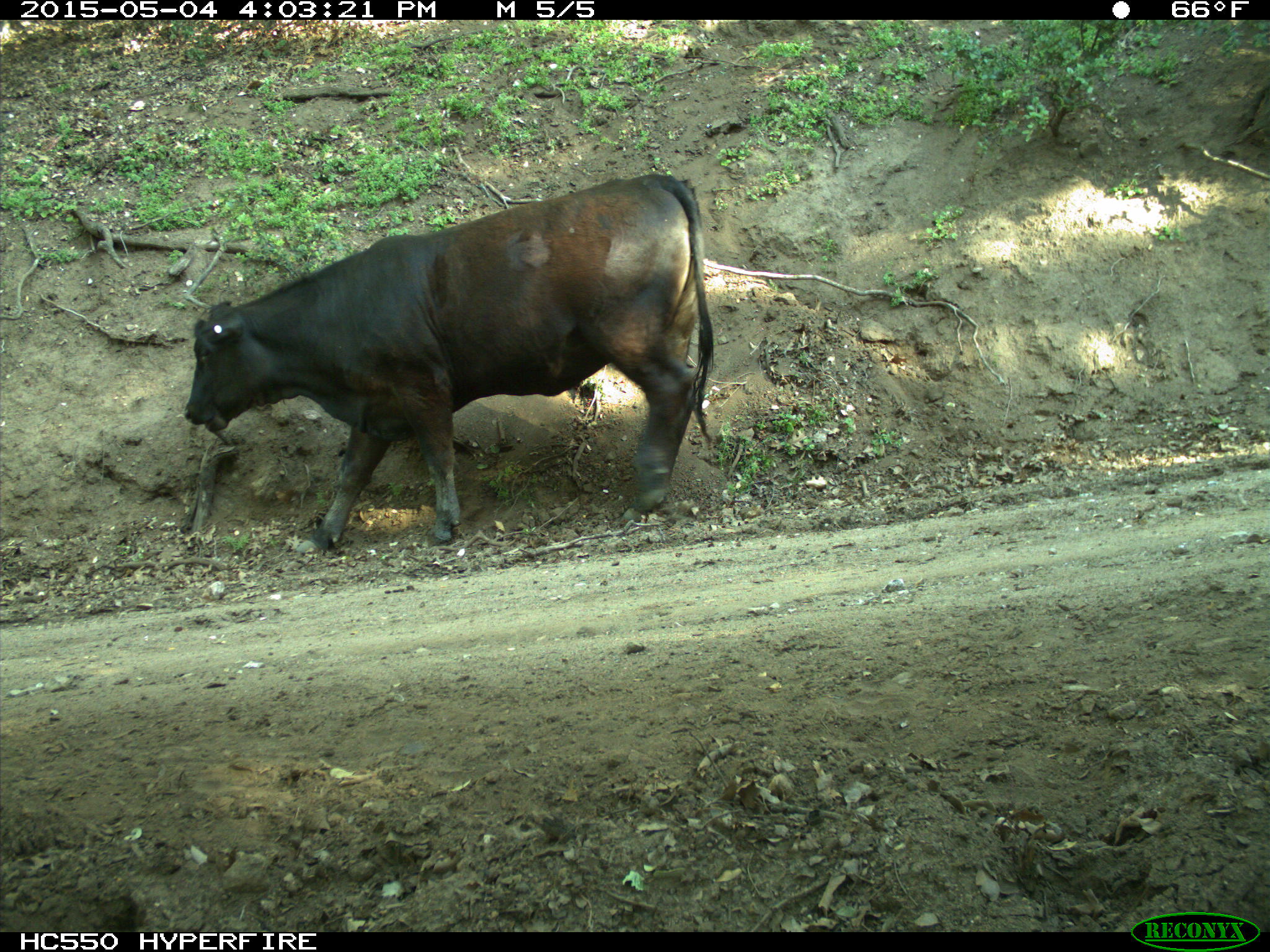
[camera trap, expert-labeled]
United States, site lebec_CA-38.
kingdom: Animalia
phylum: Chordata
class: Mammalia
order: Artiodactyla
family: Bovidae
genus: Bos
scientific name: Bos taurus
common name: domestic cow